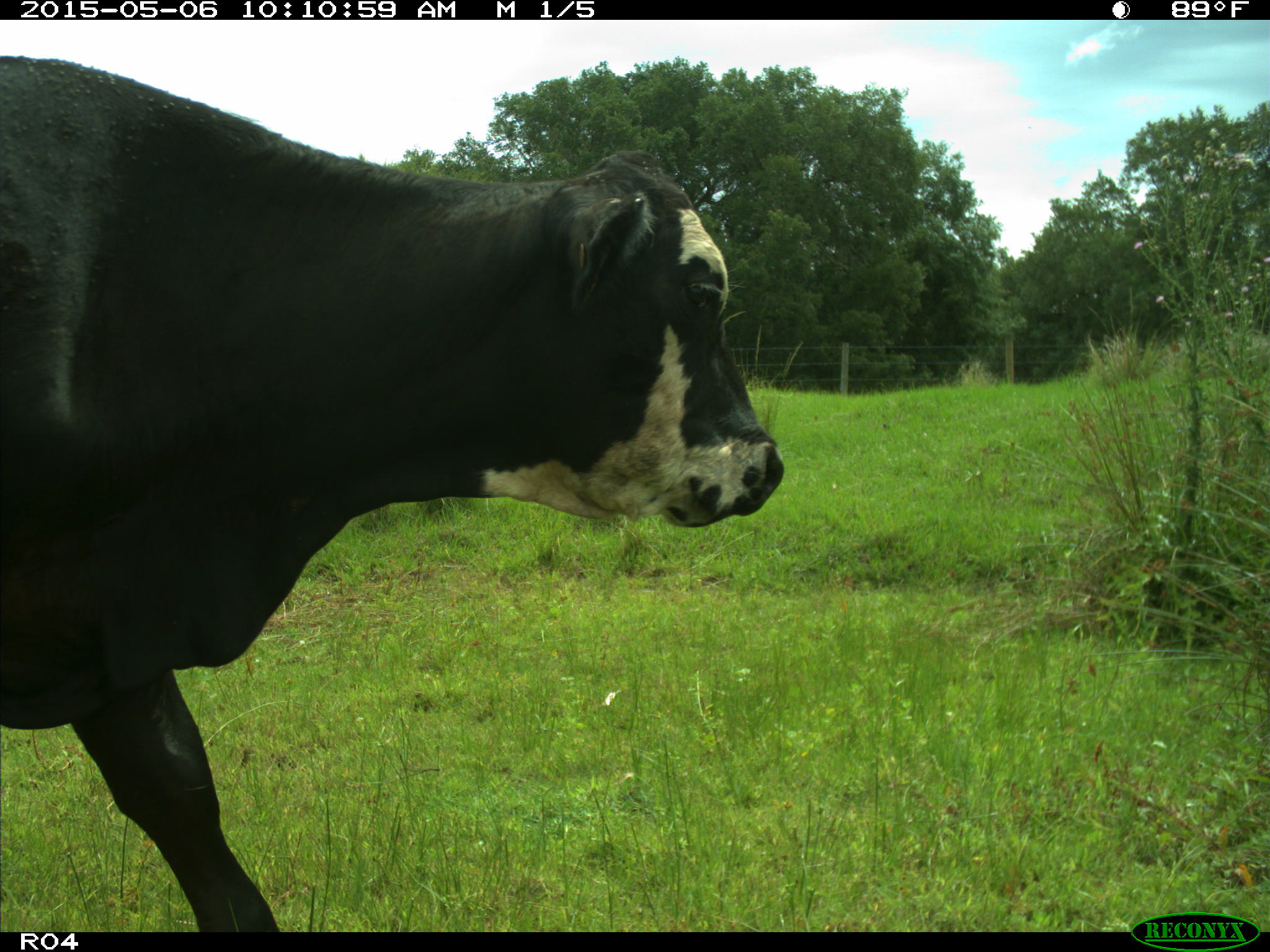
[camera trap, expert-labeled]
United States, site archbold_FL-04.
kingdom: Animalia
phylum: Chordata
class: Mammalia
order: Artiodactyla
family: Bovidae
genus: Bos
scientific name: Bos taurus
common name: domestic cow